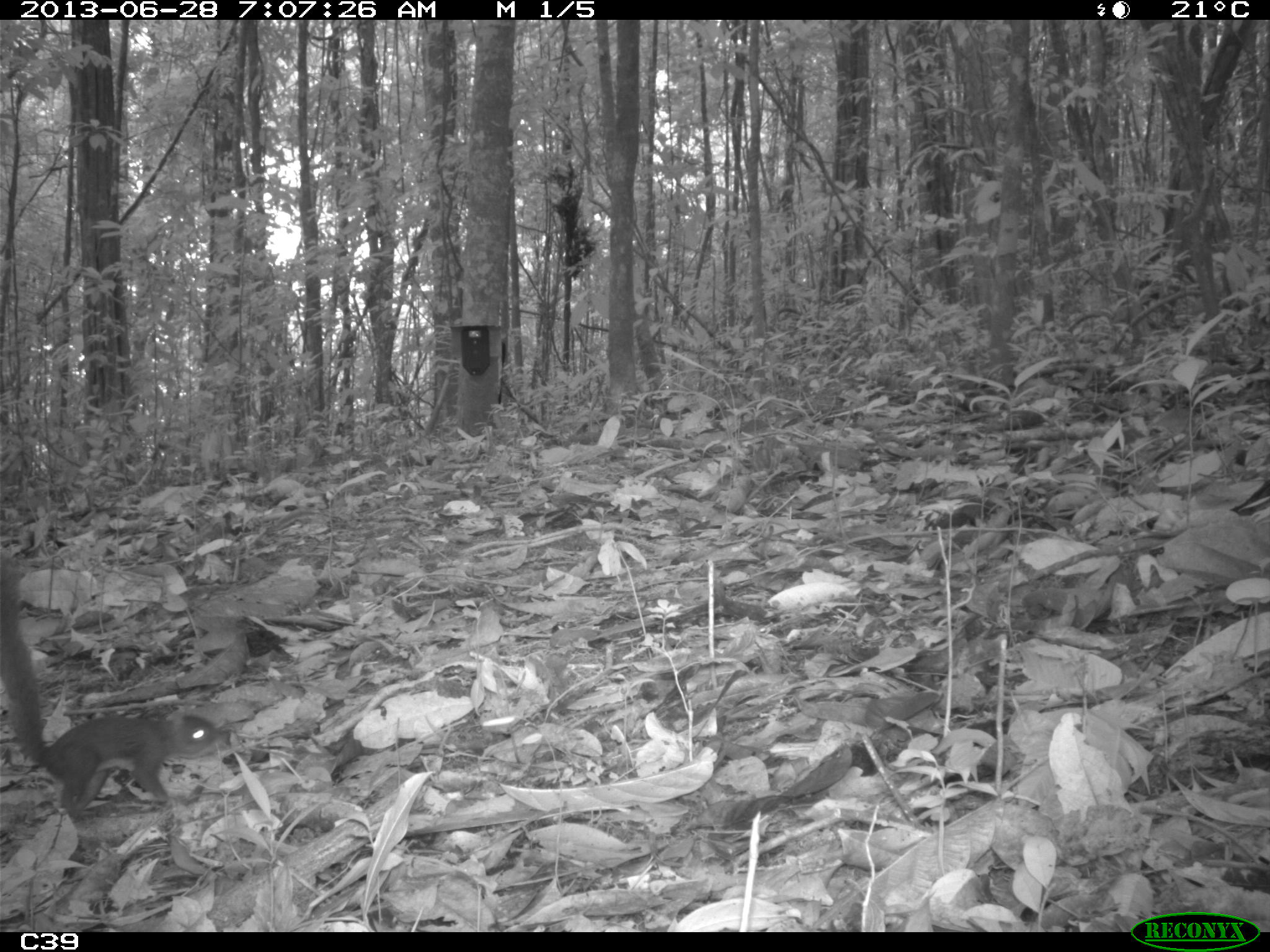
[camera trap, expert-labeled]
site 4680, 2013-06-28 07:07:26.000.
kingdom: Animalia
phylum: Chordata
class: Mammalia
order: Rodentia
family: Sciuridae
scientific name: Sciuridae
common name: squirrels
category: unknown squirrel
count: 1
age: adult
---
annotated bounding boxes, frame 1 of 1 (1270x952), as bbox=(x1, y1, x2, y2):
unknown squirrel: bbox=(1, 555, 223, 816)